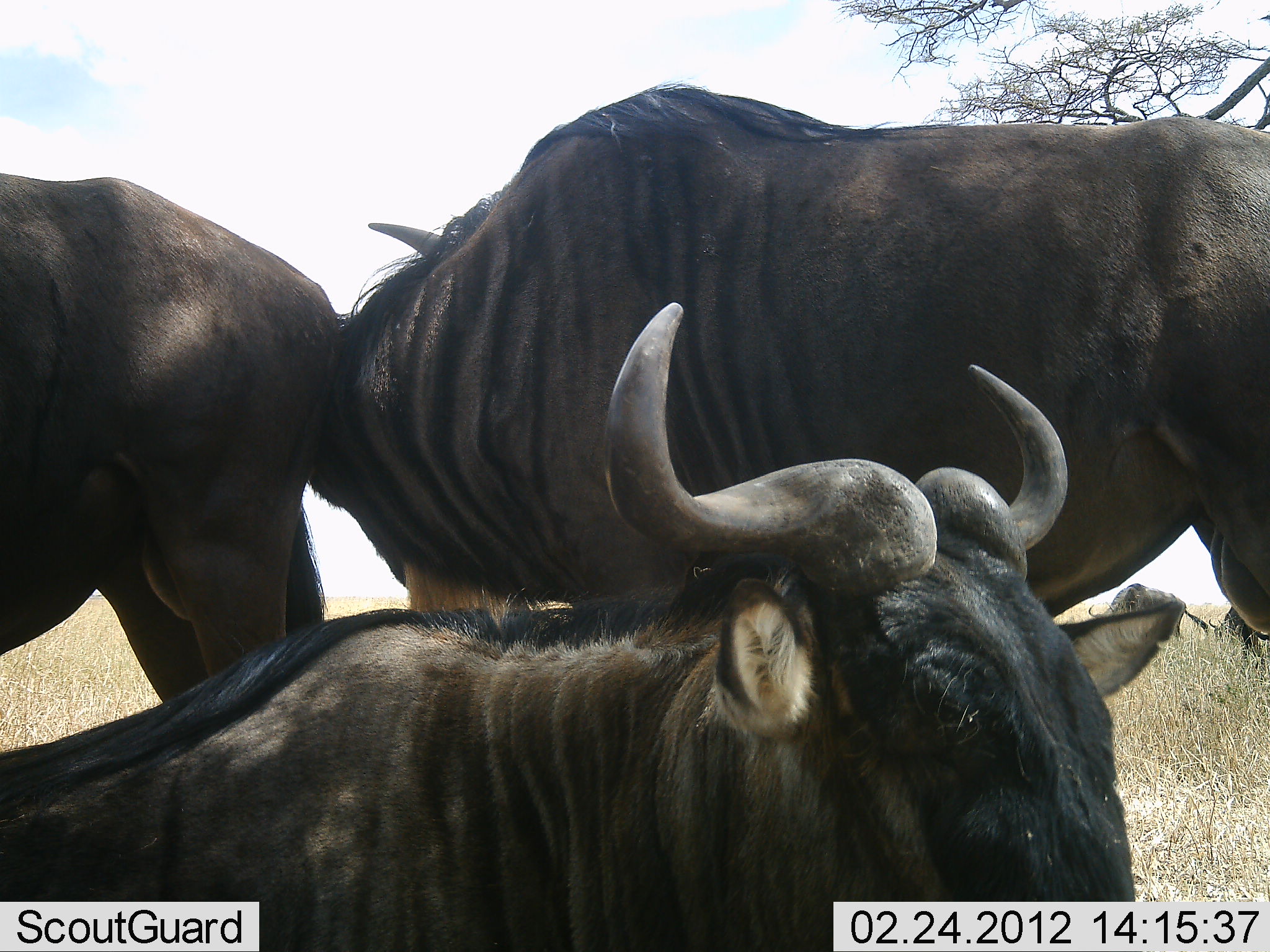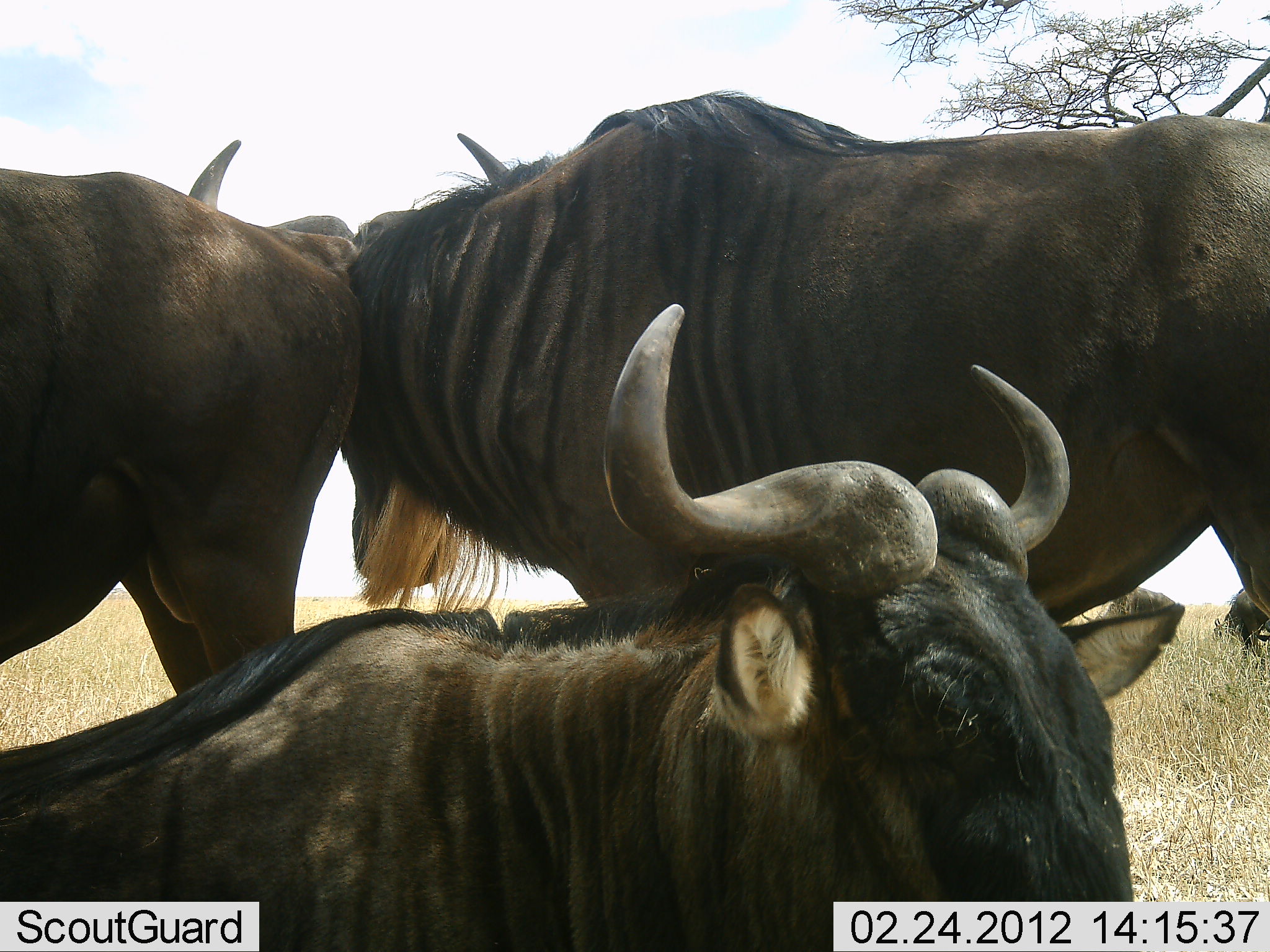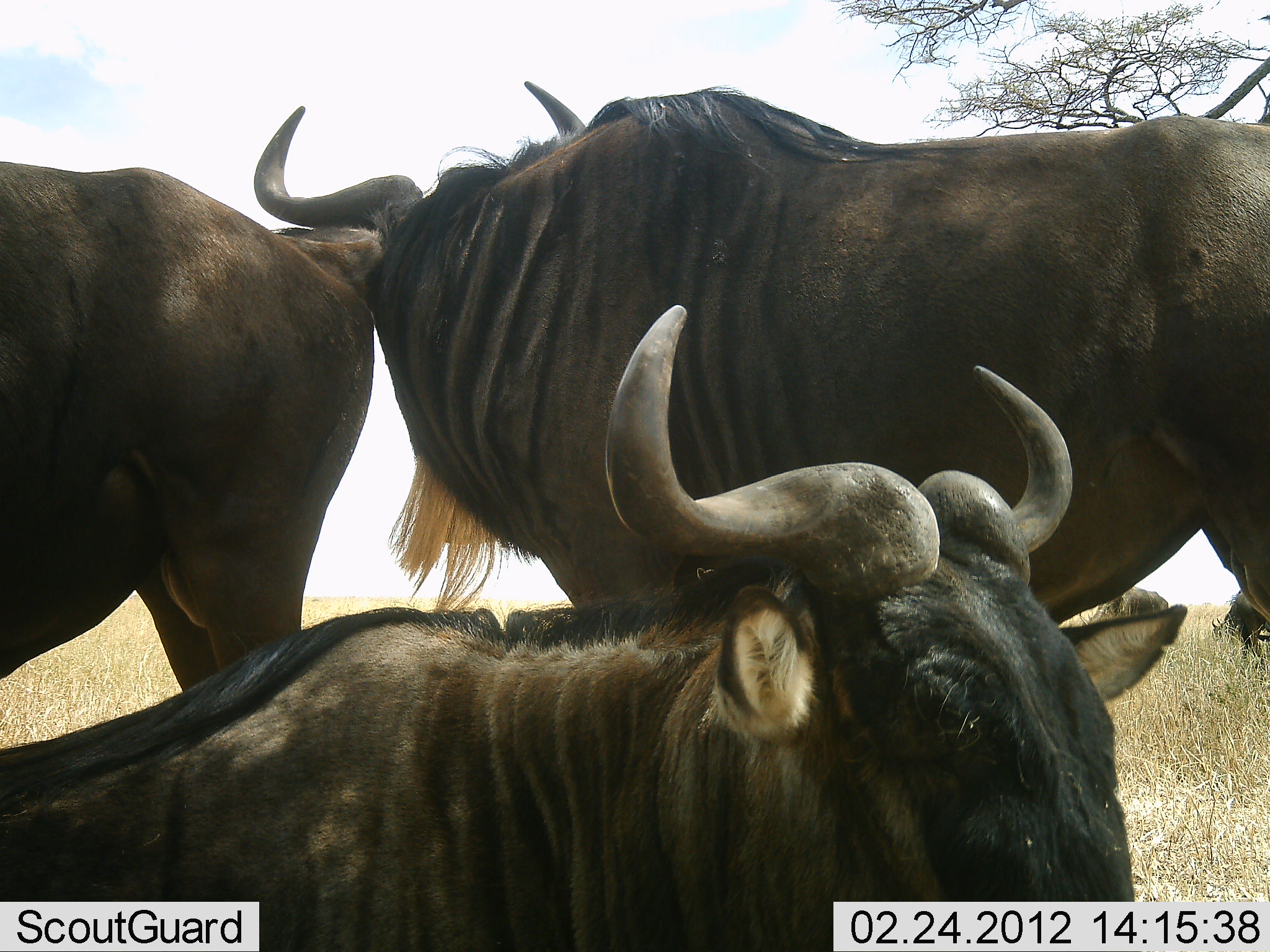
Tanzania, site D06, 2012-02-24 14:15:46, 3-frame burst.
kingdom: Animalia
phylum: Chordata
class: Mammalia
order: Artiodactyla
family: Bovidae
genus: Connochaetes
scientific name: Connochaetes taurinus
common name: blue wildebeest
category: wildebeest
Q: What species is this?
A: Wildebeest (blue wildebeest) (Connochaetes taurinus).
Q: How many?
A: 3.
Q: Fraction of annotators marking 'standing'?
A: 84%.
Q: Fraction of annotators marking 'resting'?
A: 84%.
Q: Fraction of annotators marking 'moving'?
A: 0%.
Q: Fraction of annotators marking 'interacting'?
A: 29%.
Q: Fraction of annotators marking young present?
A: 0%.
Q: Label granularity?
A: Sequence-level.